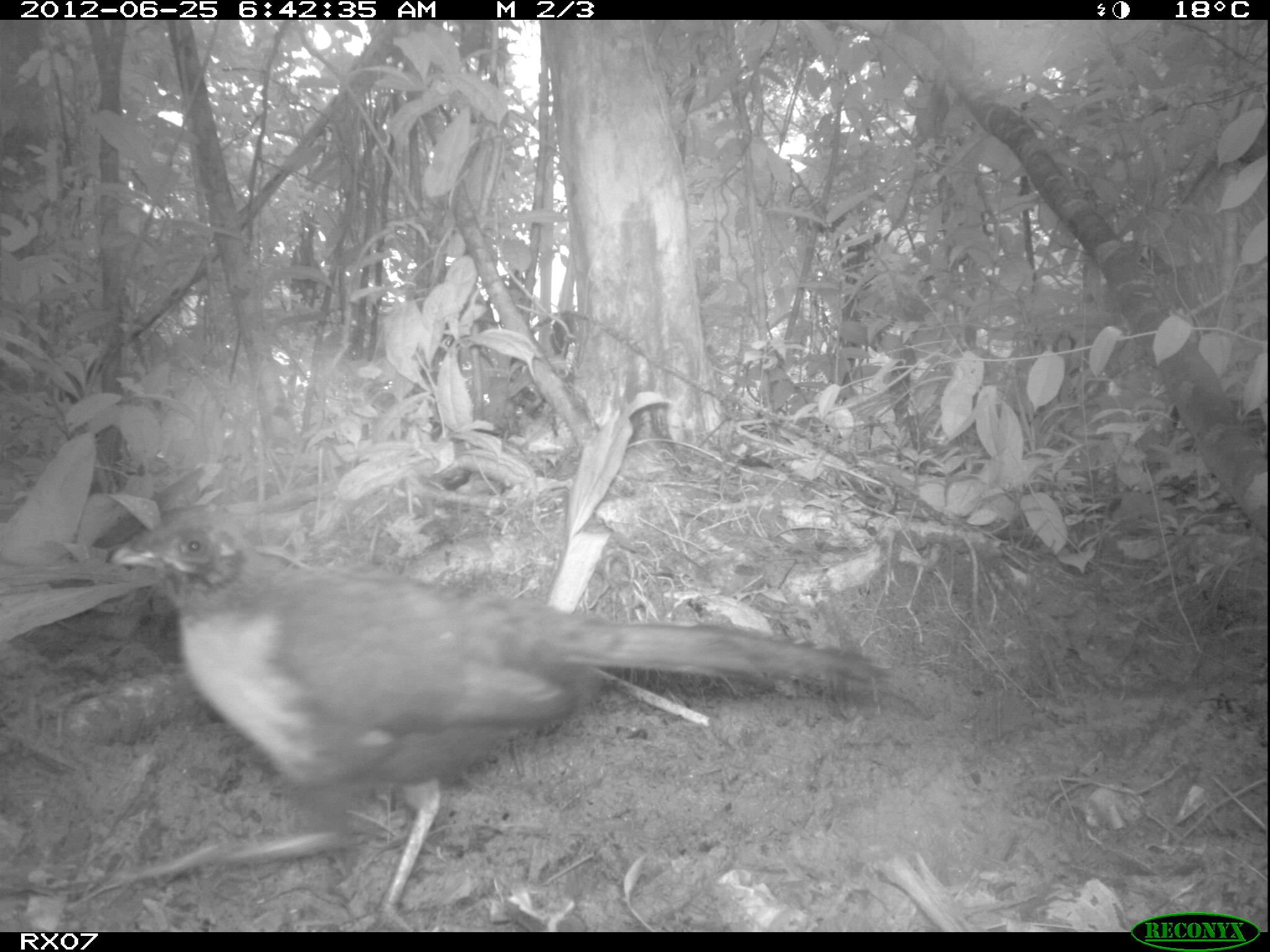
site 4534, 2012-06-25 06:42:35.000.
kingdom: Animalia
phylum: Chordata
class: Aves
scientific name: Aves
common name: bird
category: unknown bird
Unknown bird (bird) (Aves), count 3.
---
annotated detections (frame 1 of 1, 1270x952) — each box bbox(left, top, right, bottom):
unknown bird: bbox(106, 514, 899, 929)